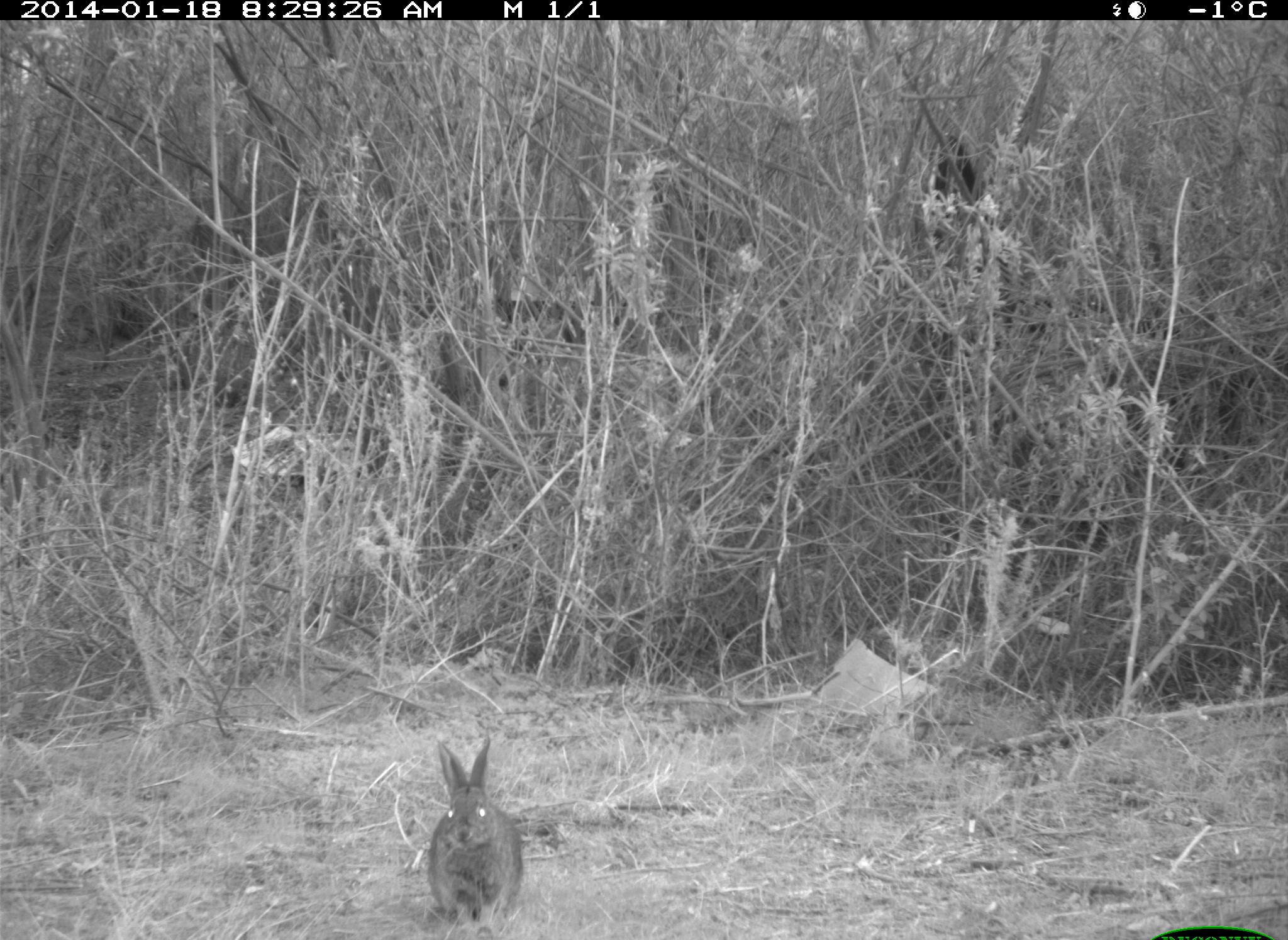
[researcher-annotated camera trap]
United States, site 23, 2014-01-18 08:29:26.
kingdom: Animalia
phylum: Chordata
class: Mammalia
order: Lagomorpha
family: Leporidae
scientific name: Leporidae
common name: rabbits and hares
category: rabbit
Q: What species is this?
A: Rabbit (rabbits and hares) (Leporidae).